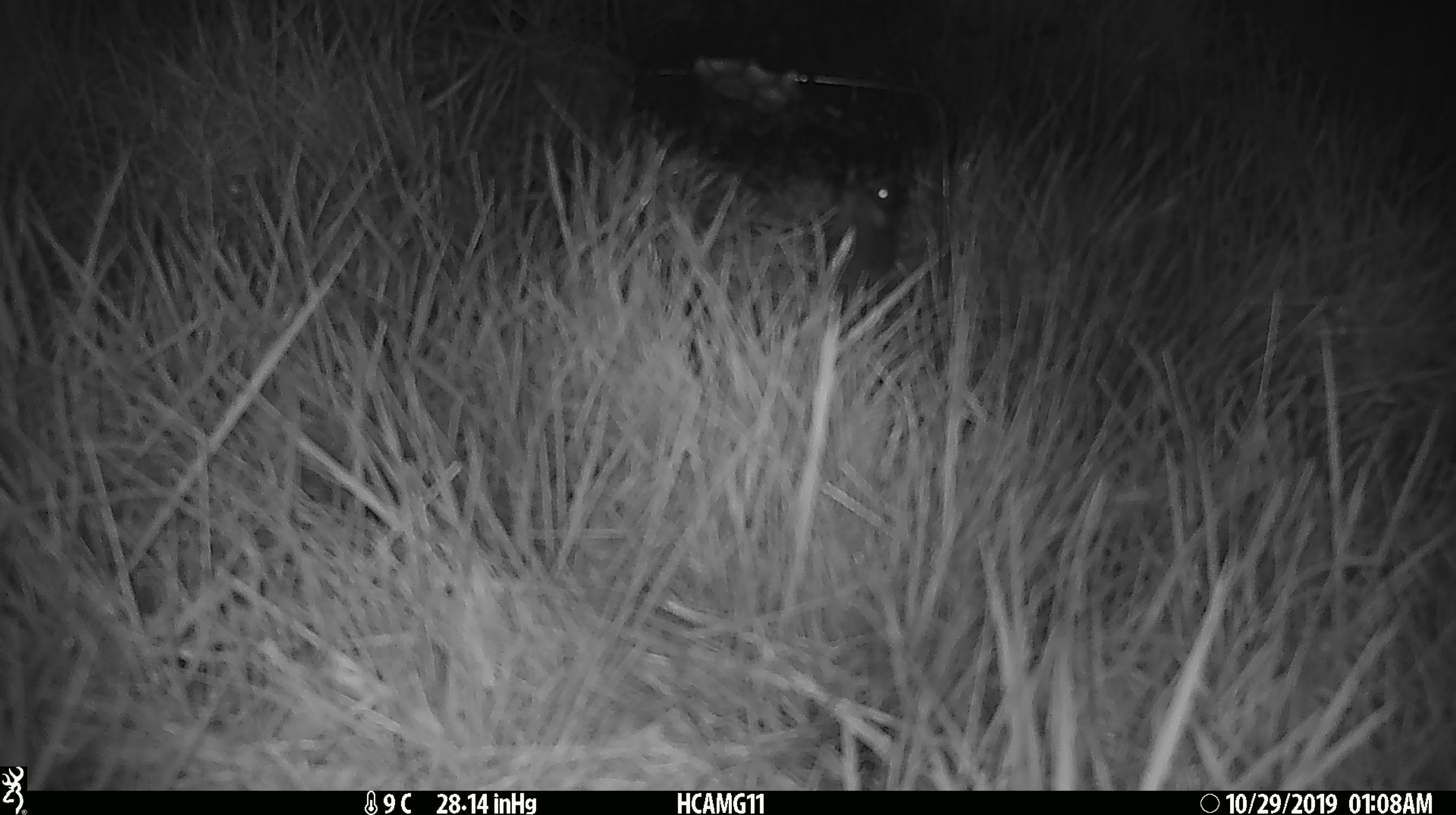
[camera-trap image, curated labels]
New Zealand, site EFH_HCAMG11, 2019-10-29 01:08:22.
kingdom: Animalia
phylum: Chordata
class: Mammalia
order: Rodentia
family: Muridae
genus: Mus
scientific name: Mus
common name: mouse